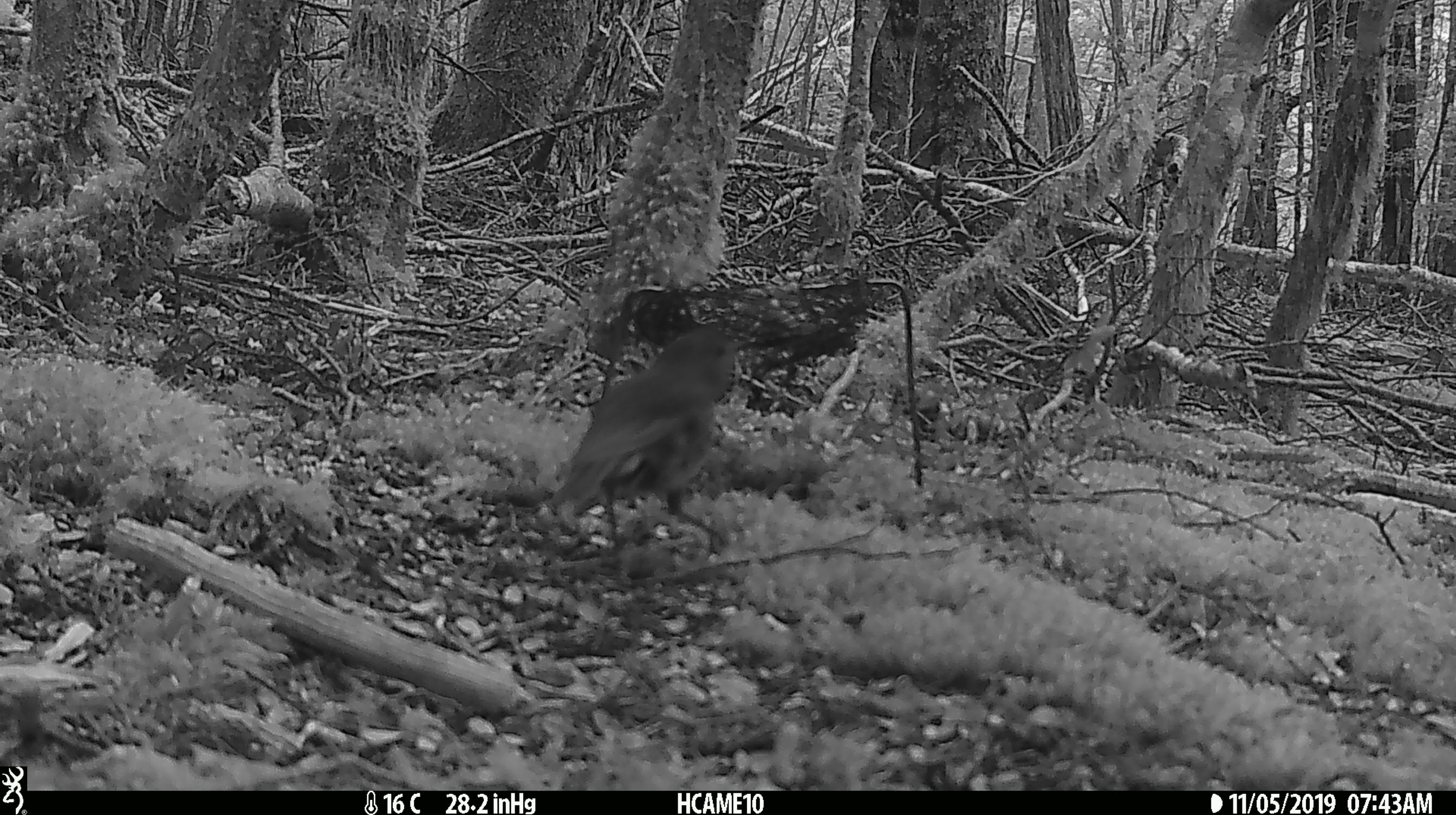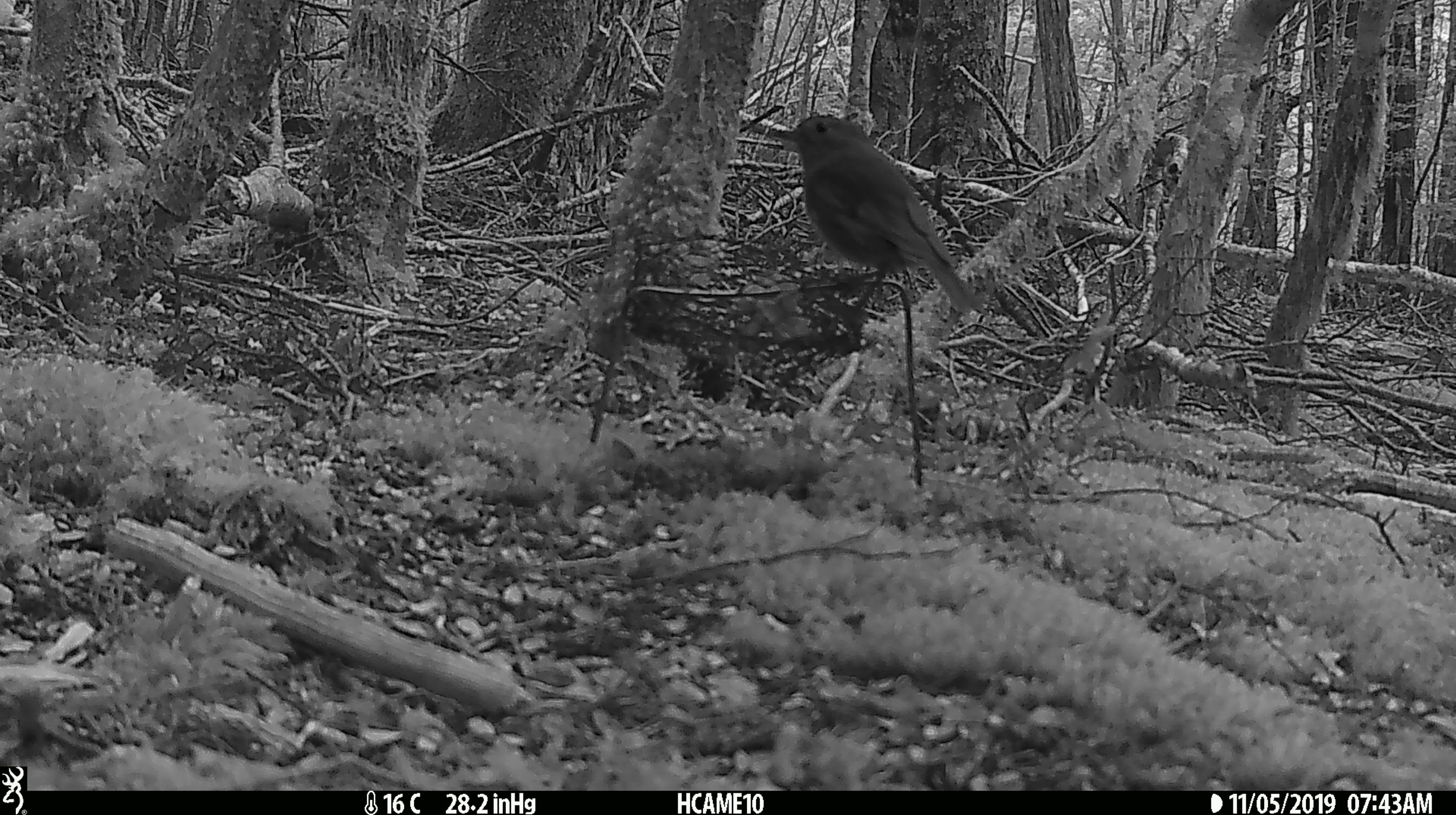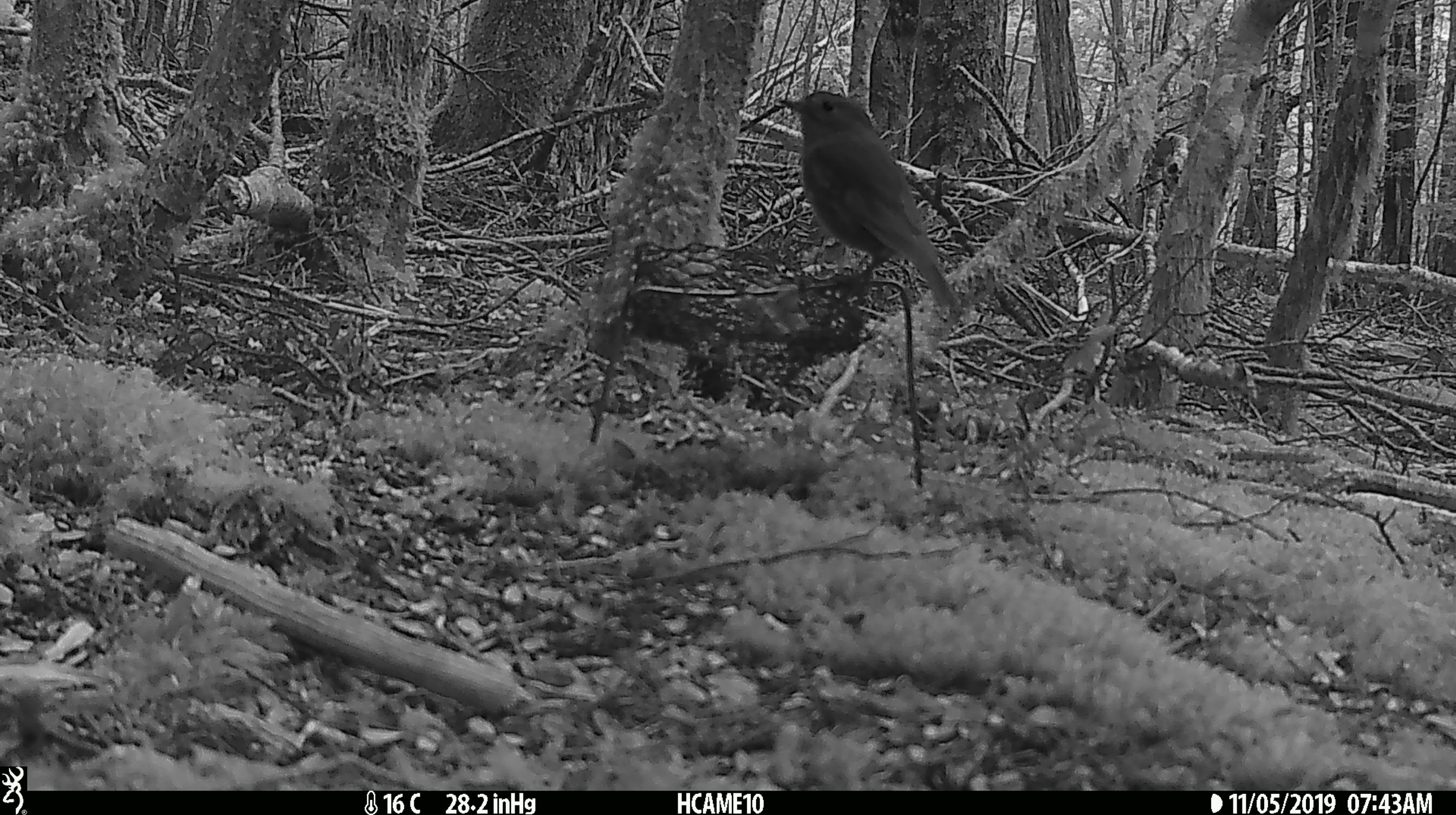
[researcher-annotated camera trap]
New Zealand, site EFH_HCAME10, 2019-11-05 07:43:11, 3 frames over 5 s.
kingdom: Animalia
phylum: Chordata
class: Aves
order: Passeriformes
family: Petroicidae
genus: Petroica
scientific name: Petroica australis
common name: new zealand robin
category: robin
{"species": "robin (new zealand robin) (Petroica australis)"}